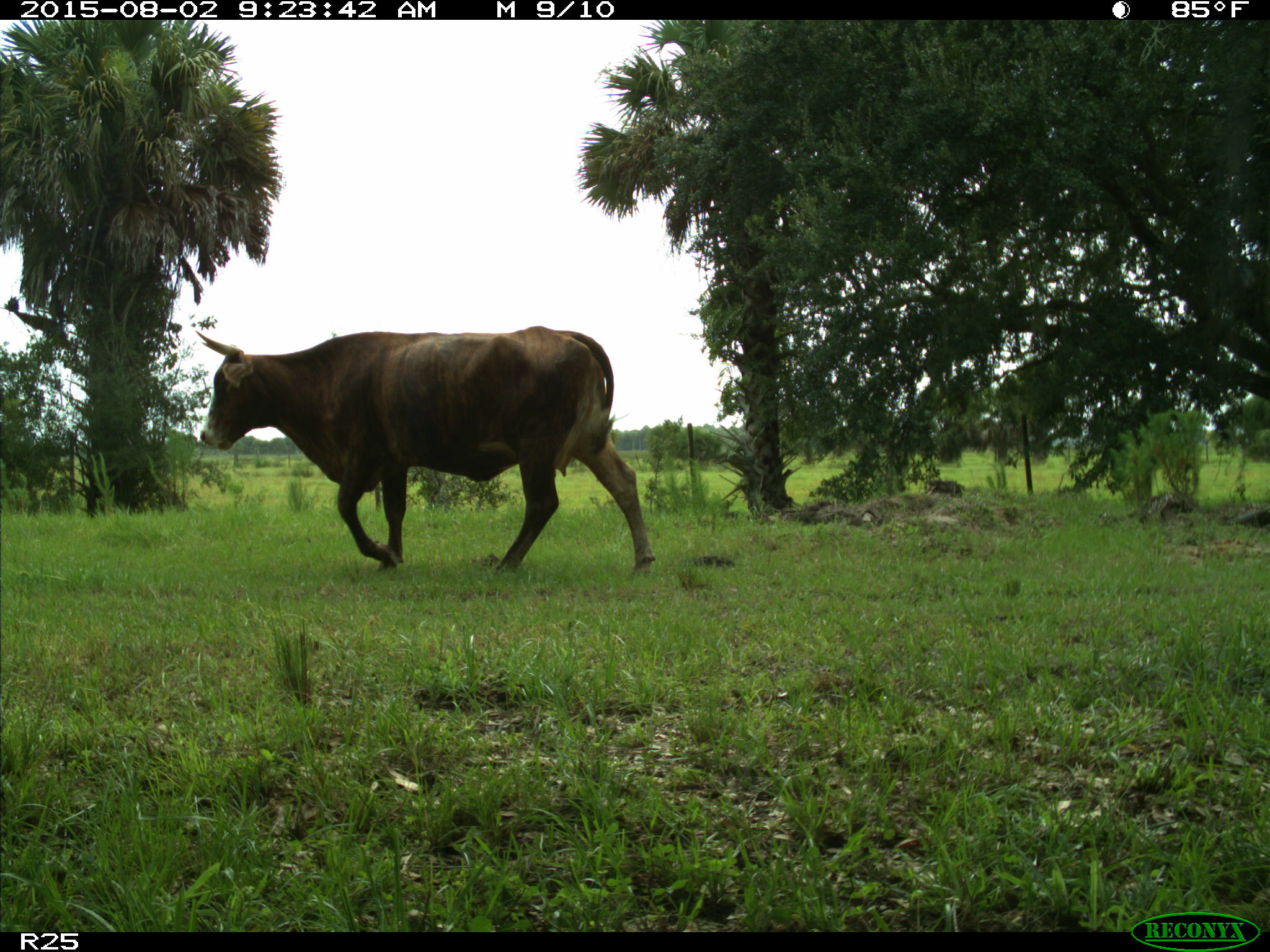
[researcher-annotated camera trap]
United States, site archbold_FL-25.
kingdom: Animalia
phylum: Chordata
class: Mammalia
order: Artiodactyla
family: Bovidae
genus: Bos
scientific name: Bos taurus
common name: domestic cow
Bos taurus (domestic cow).